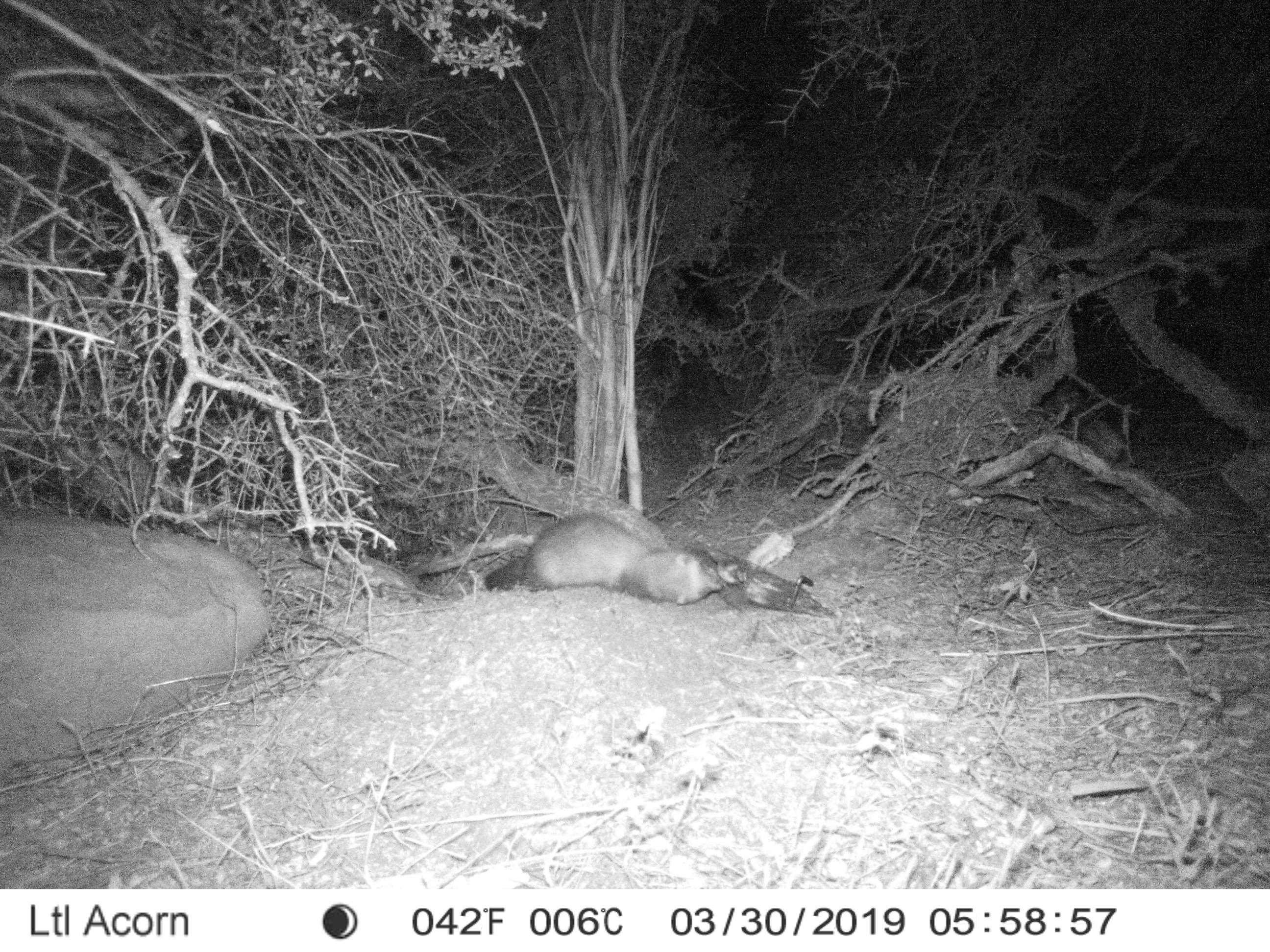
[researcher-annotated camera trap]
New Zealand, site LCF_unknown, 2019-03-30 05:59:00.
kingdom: Animalia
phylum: Chordata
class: Mammalia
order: Carnivora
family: Mustelidae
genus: Mustela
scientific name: Mustela furo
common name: ferret